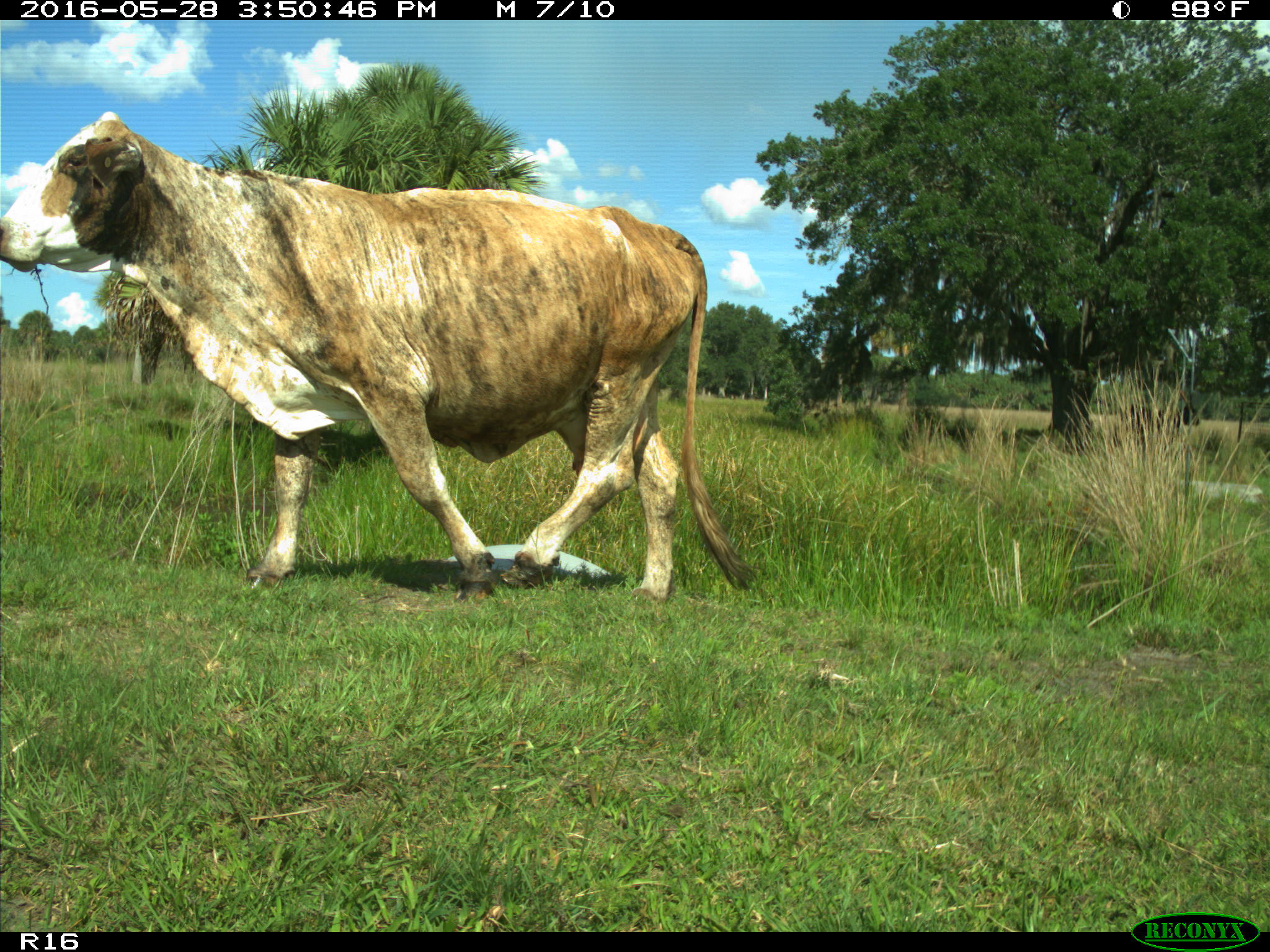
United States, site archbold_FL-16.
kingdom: Animalia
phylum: Chordata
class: Mammalia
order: Artiodactyla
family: Bovidae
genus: Bos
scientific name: Bos taurus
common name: domestic cow